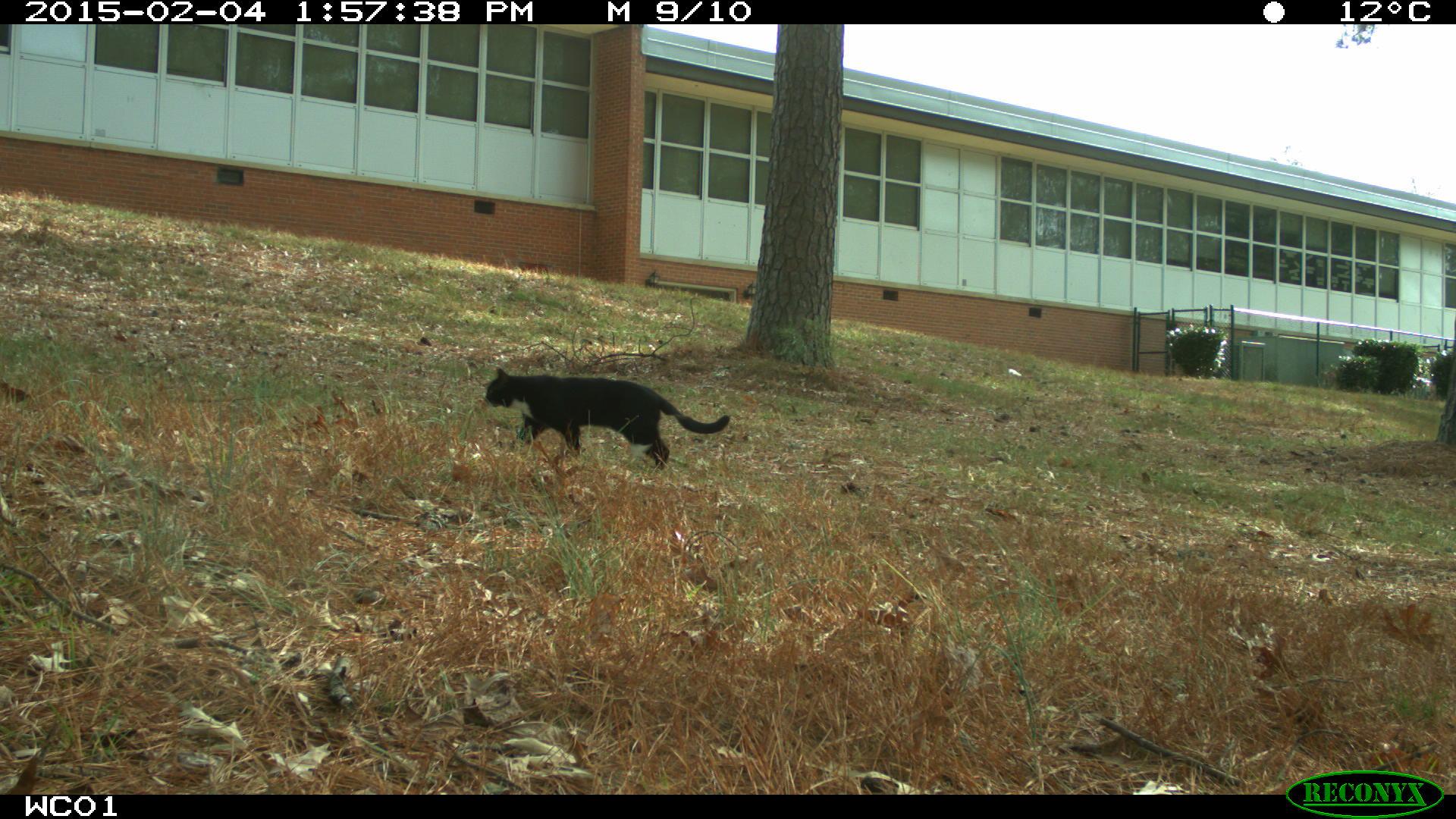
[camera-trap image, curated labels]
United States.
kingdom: Animalia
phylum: Chordata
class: Mammalia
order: Carnivora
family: Felidae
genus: Felis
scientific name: Felis catus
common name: domestic cat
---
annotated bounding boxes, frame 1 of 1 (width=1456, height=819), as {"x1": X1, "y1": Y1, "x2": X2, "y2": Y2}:
Domestic Cat: {"x1": 460, "y1": 352, "x2": 741, "y2": 475}